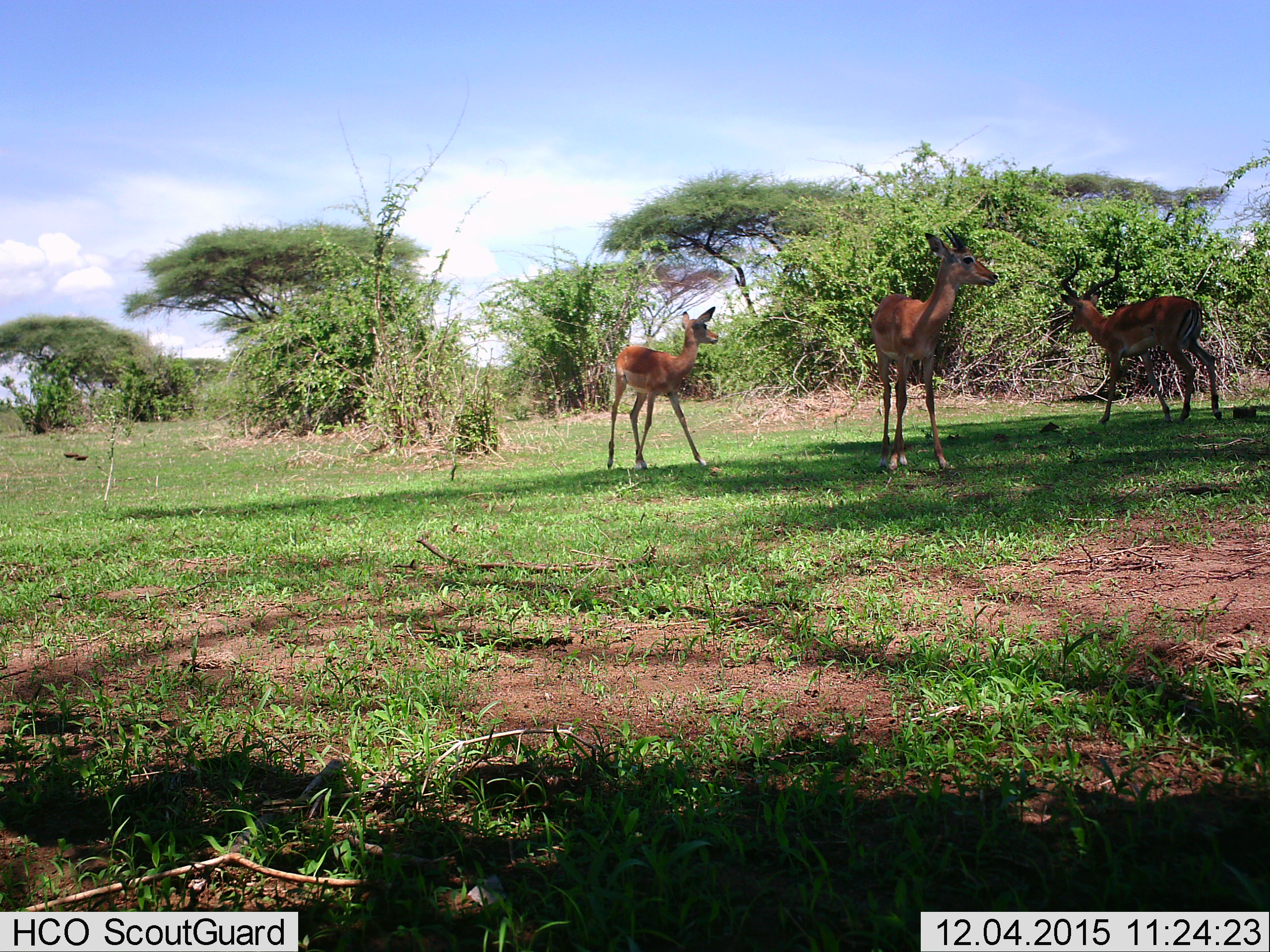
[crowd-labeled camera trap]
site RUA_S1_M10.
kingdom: Animalia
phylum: Chordata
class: Mammalia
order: Artiodactyla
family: Bovidae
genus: Aepyceros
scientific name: Aepyceros melampus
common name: impala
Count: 3.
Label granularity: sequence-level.